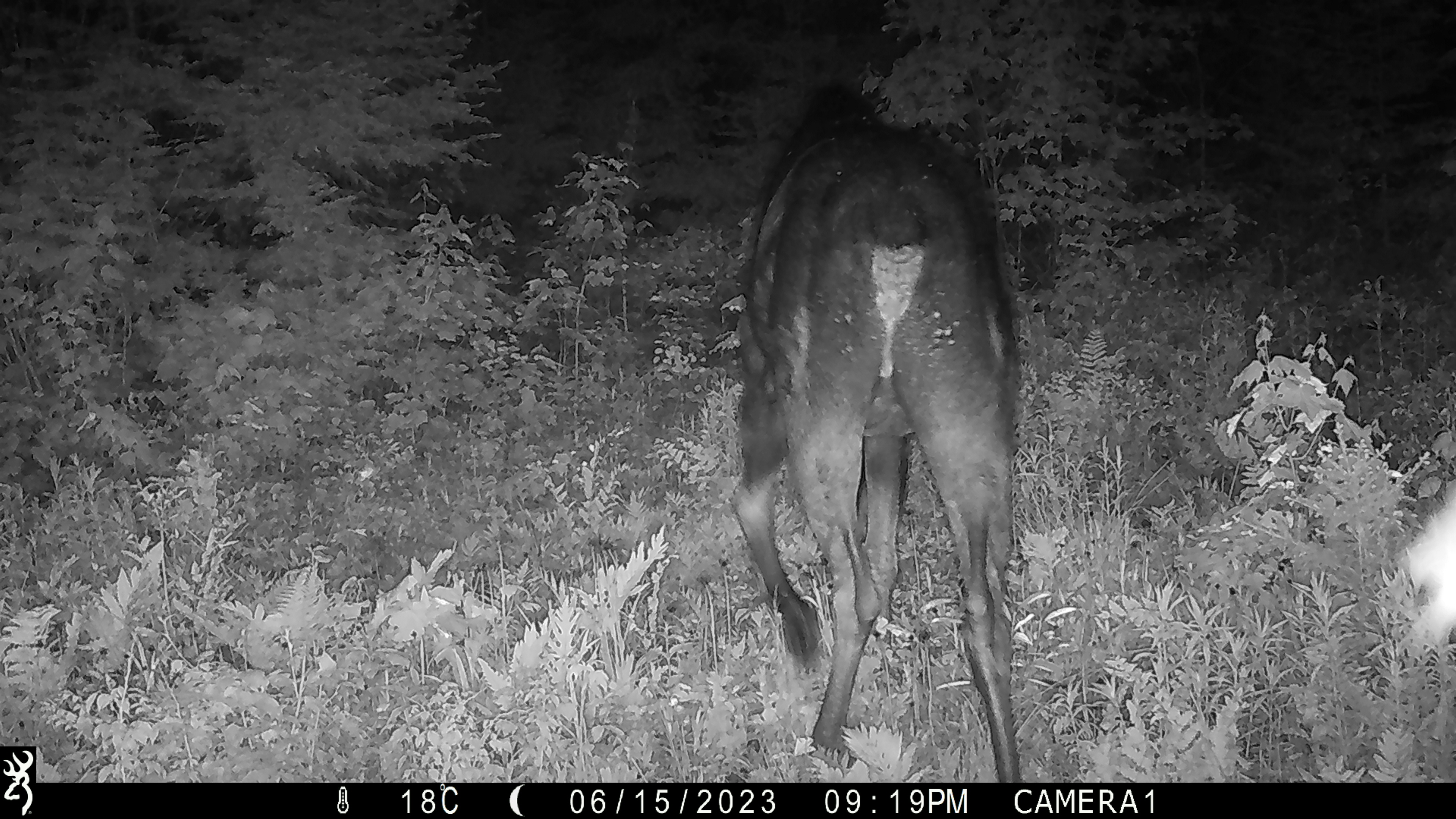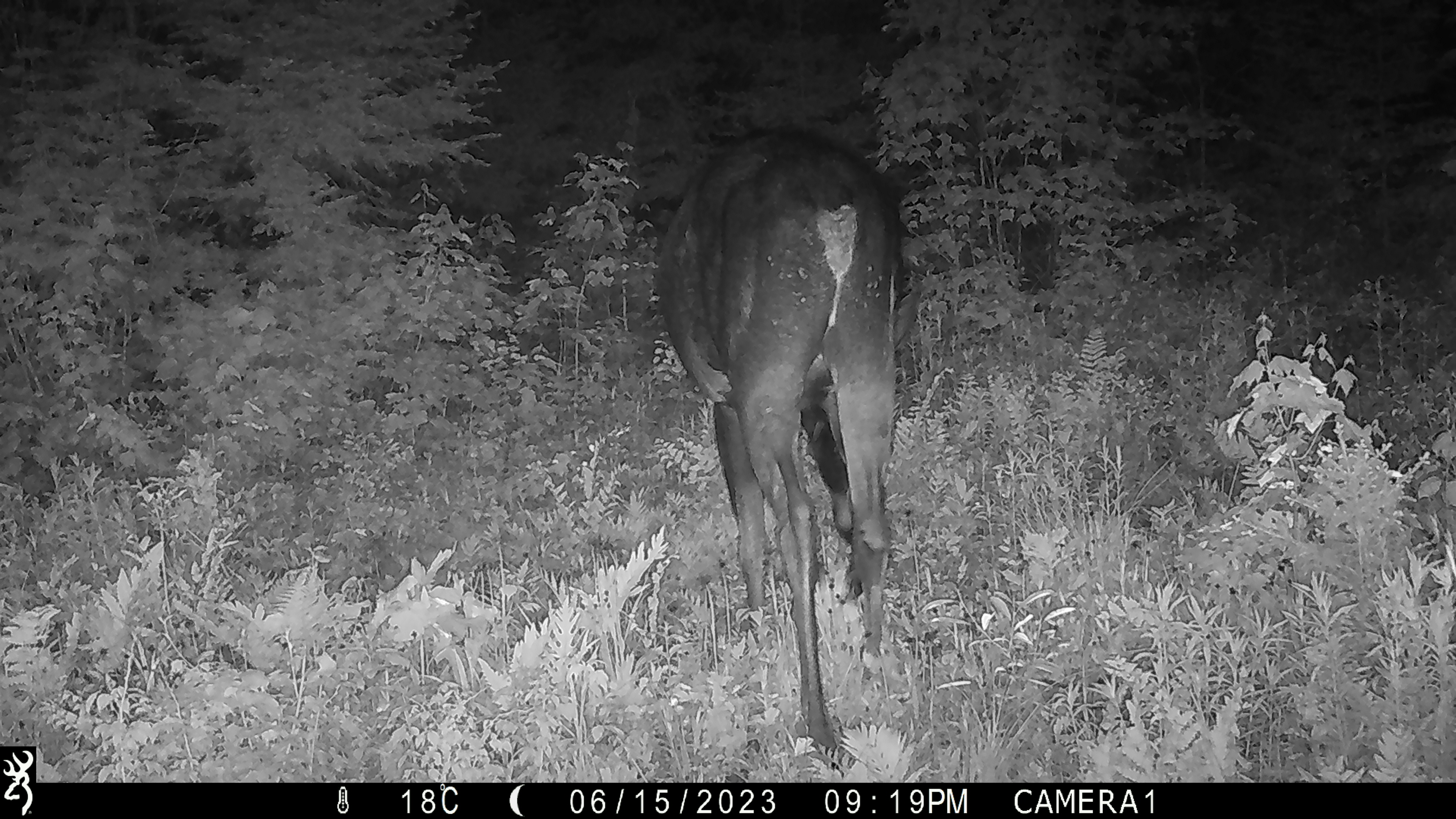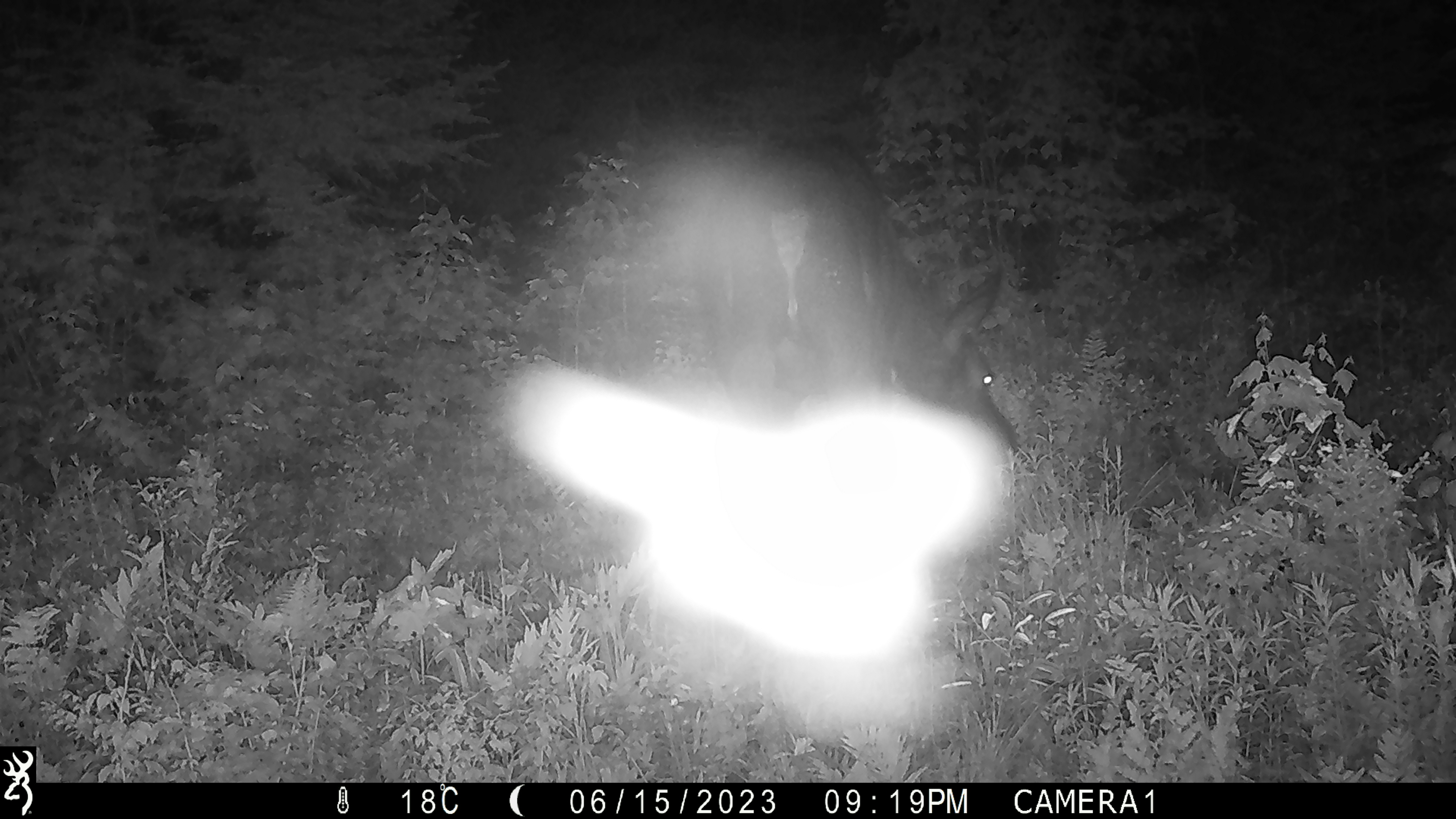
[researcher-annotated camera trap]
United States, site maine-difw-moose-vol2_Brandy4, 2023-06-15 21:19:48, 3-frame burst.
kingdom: Animalia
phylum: Chordata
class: Mammalia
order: Artiodactyla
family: Cervidae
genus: Alces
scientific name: Alces alces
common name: moose